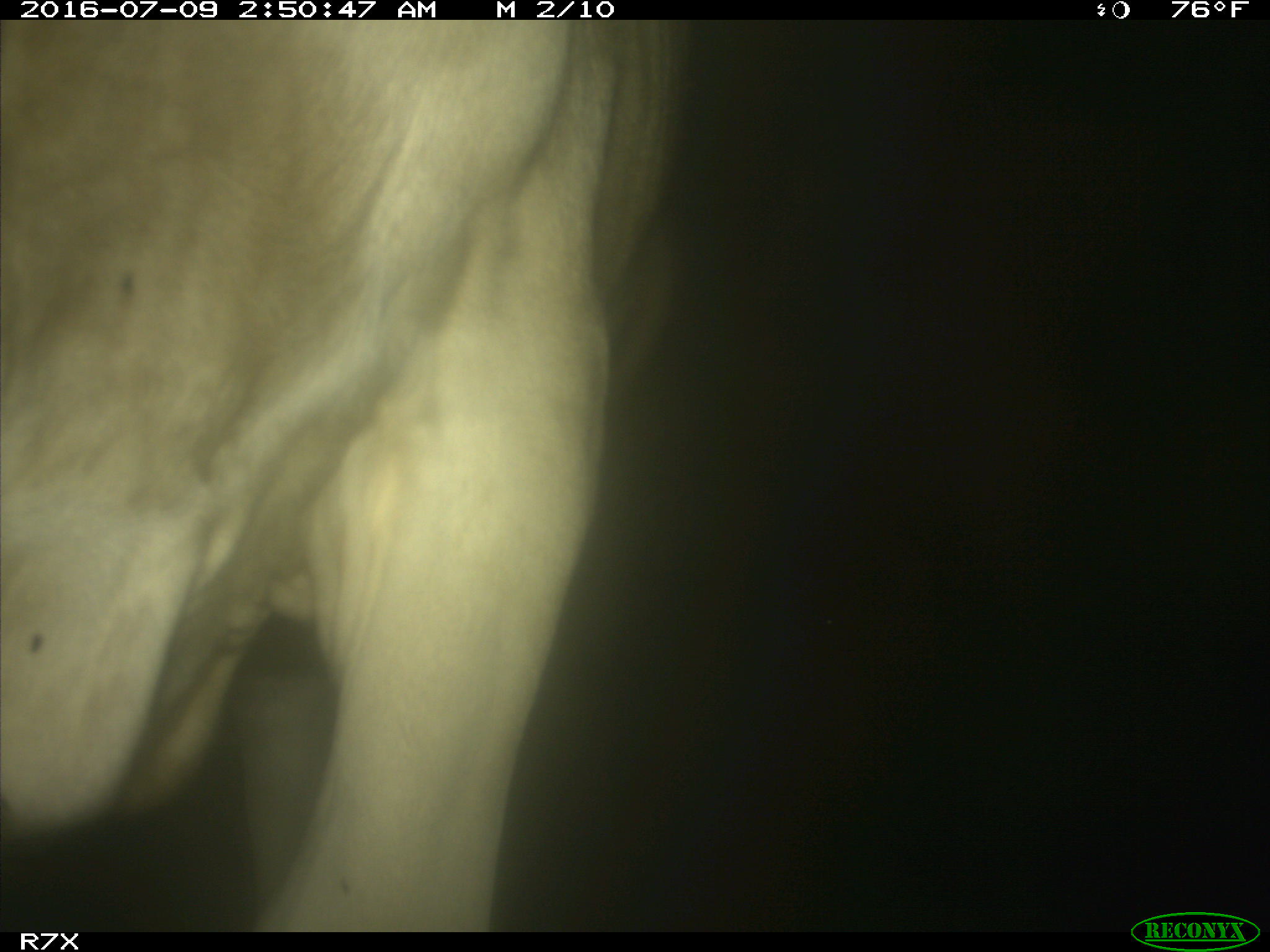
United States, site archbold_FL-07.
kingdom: Animalia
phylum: Chordata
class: Mammalia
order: Artiodactyla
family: Bovidae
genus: Bos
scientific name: Bos taurus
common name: domestic cow